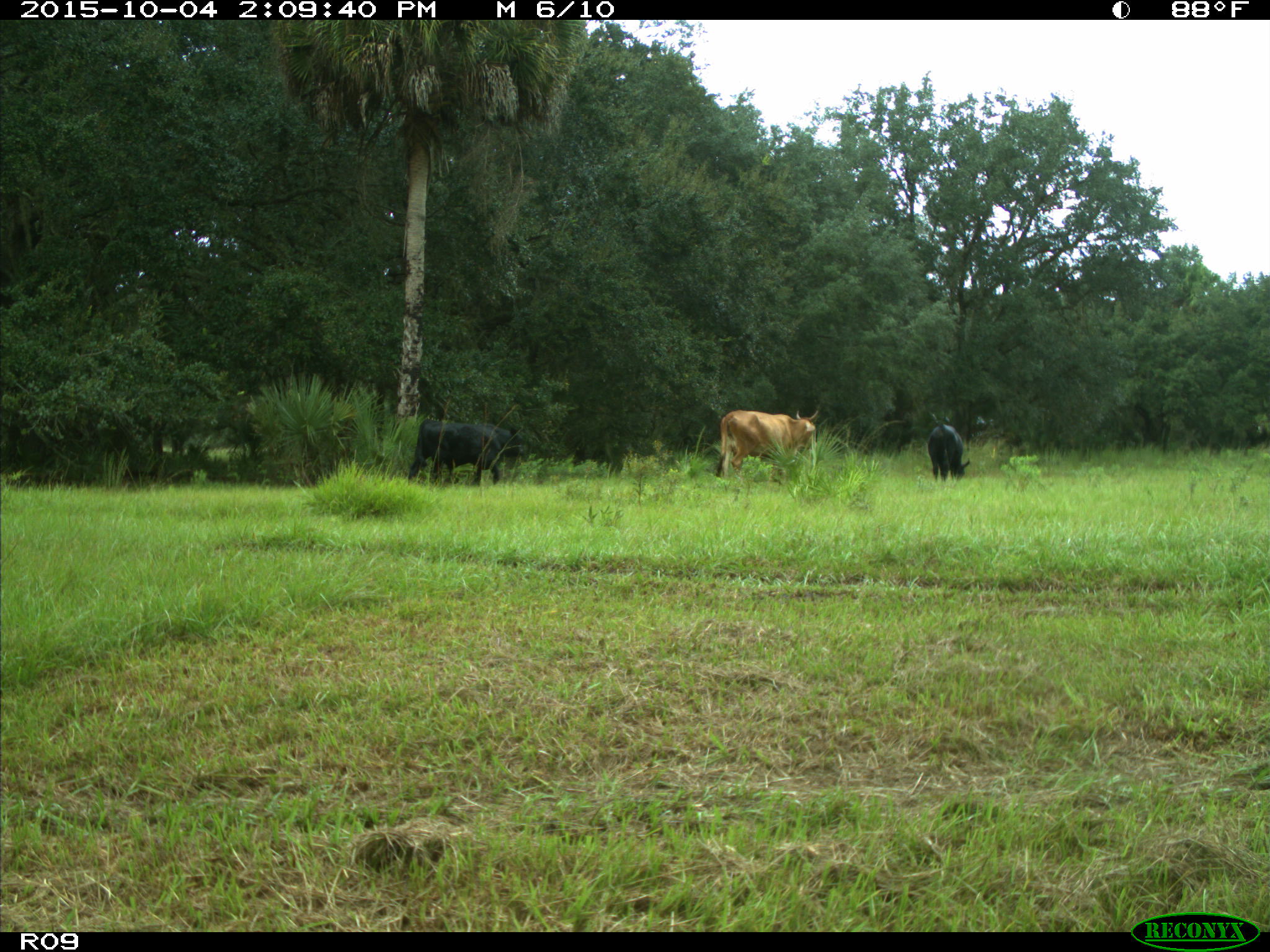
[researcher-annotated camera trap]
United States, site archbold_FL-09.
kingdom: Animalia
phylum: Chordata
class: Mammalia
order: Artiodactyla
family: Bovidae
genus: Bos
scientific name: Bos taurus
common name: domestic cow